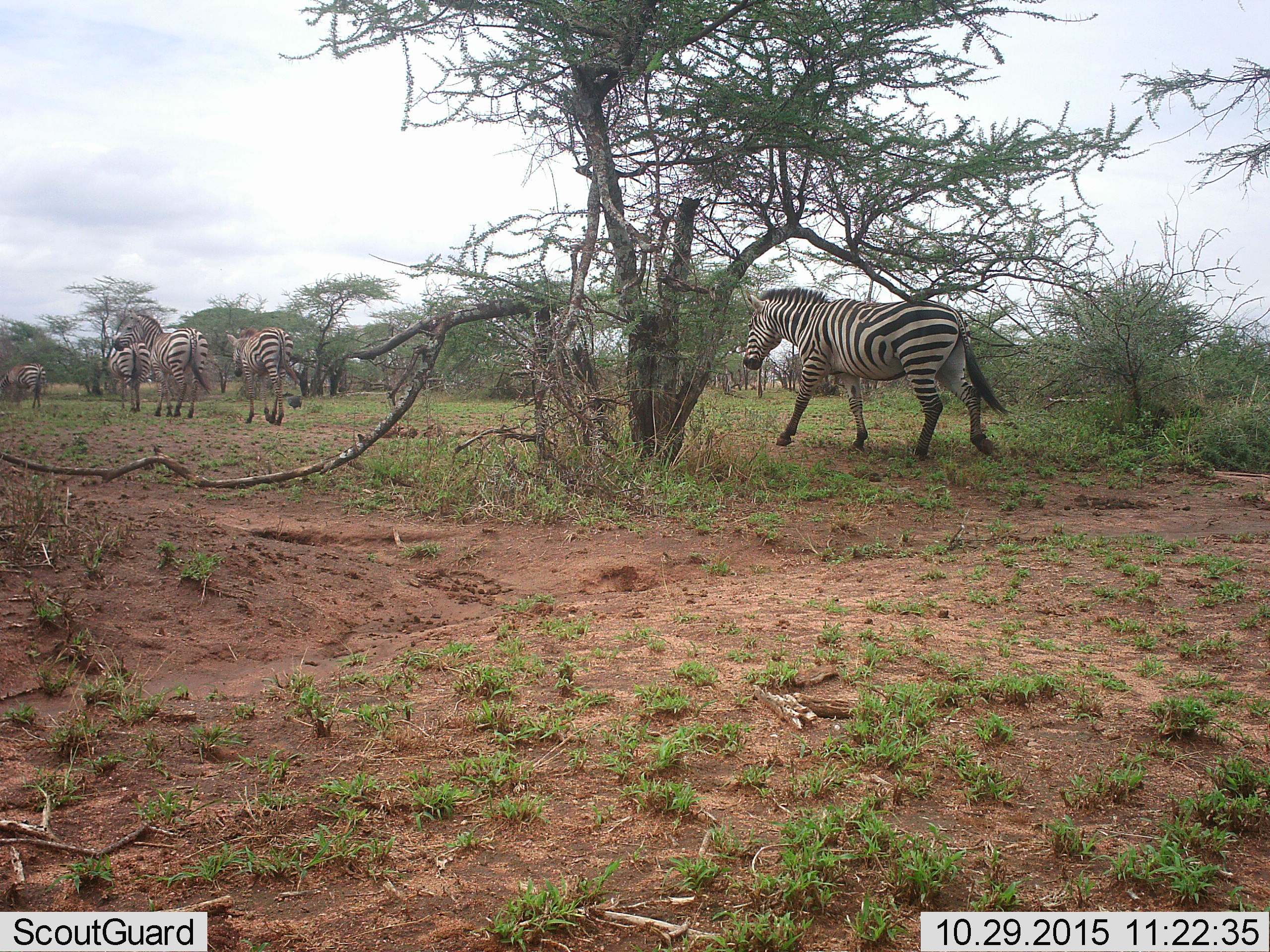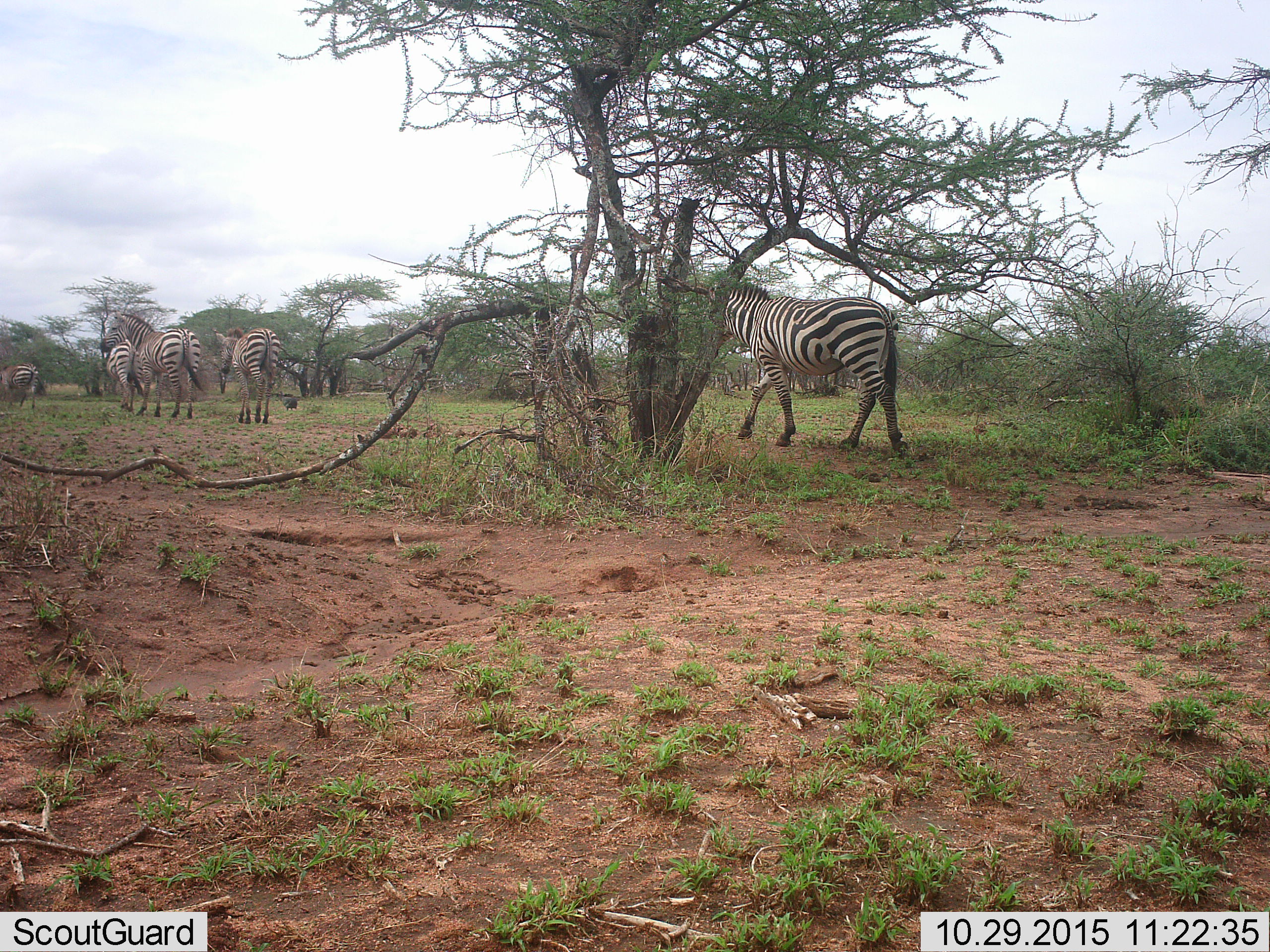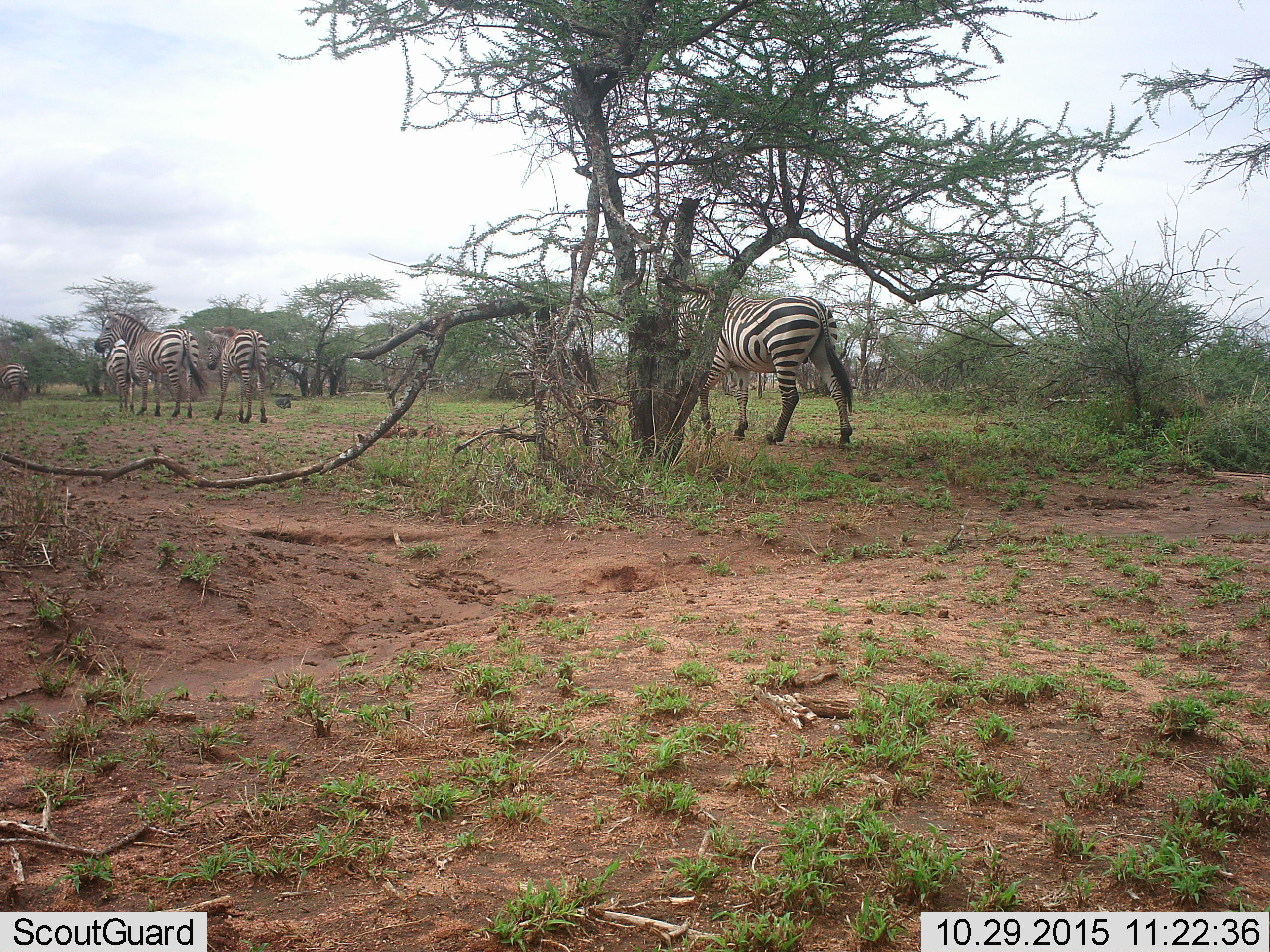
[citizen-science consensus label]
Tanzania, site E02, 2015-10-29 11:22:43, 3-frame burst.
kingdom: Animalia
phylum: Chordata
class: Mammalia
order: Perissodactyla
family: Equidae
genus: Equus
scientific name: Equus quagga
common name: plains zebra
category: zebra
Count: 5.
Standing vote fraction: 15%.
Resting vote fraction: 0%.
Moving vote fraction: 100%.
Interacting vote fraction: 0%.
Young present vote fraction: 5%.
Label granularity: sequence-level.